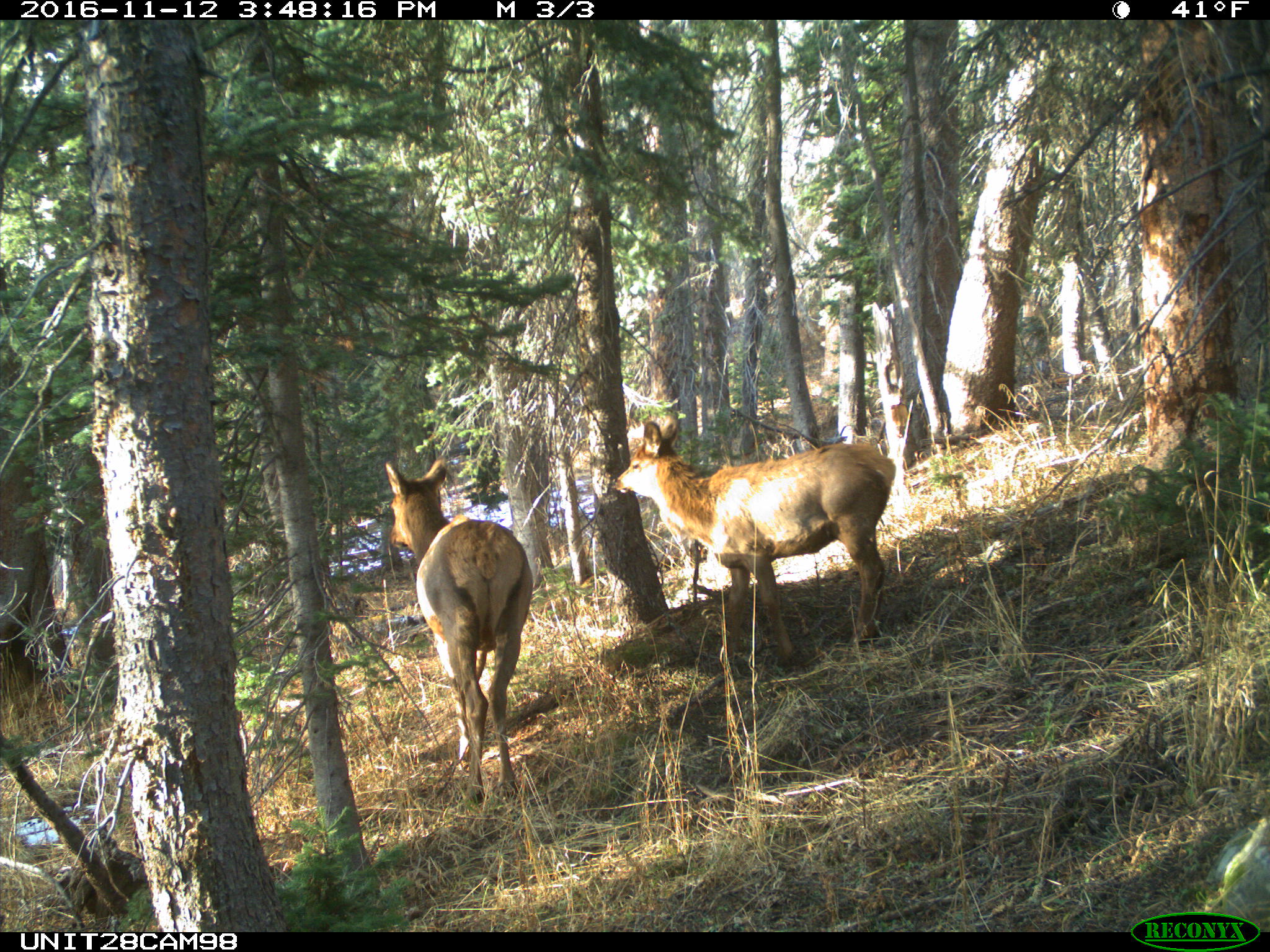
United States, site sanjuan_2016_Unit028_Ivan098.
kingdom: Animalia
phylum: Chordata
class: Mammalia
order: Artiodactyla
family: Cervidae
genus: Cervus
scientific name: Cervus elaphus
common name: red deer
Cervus elaphus (red deer).